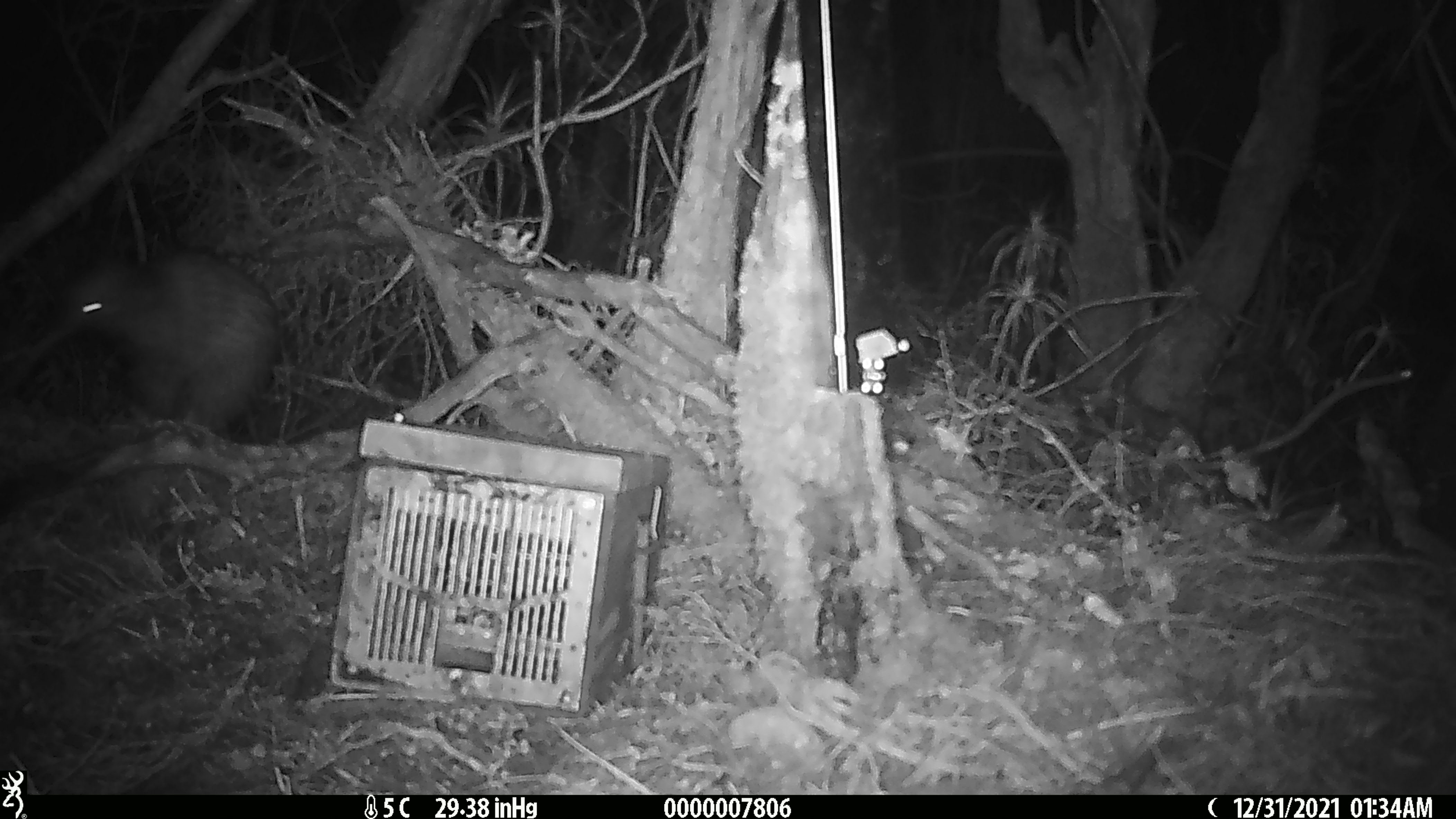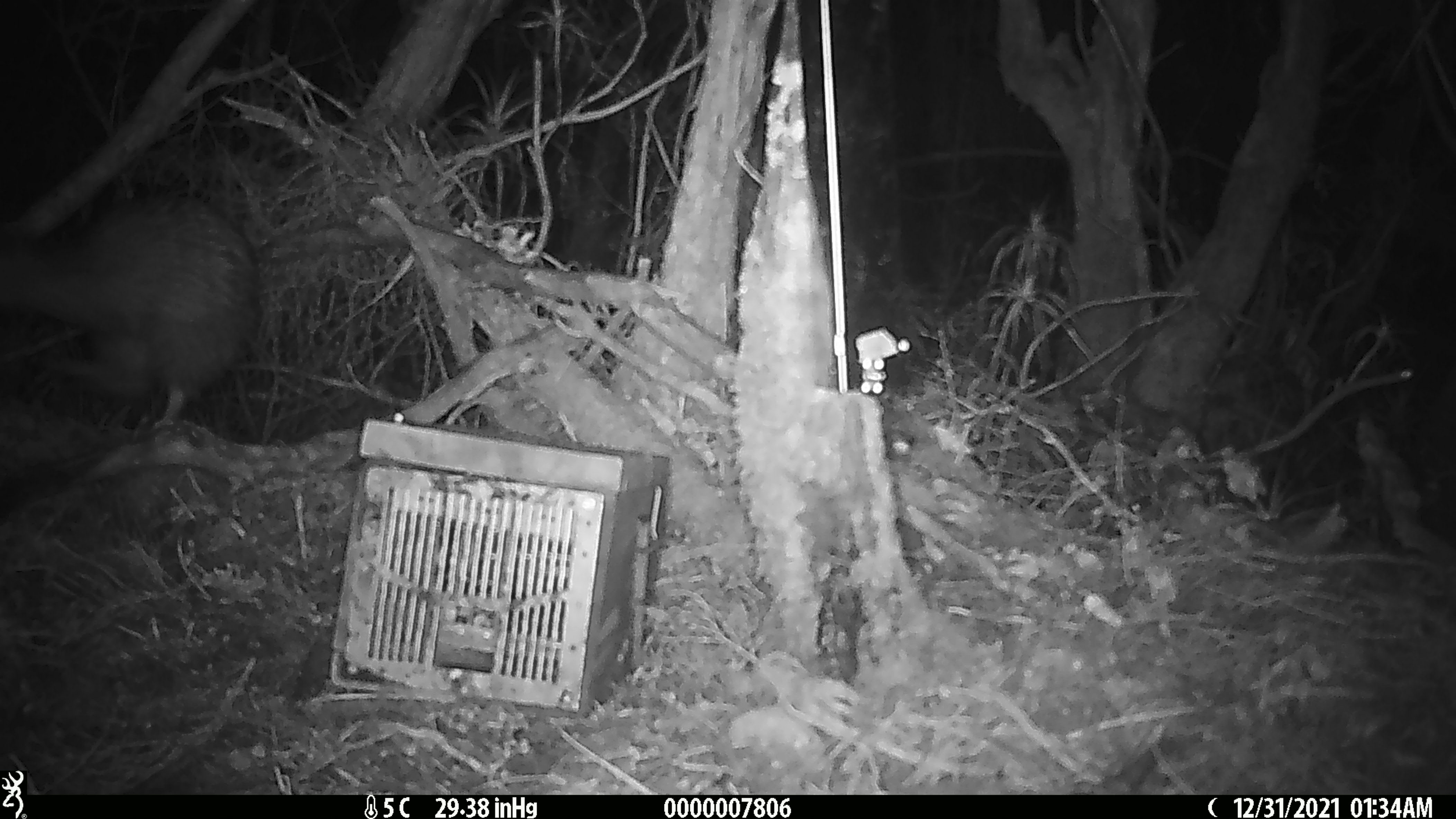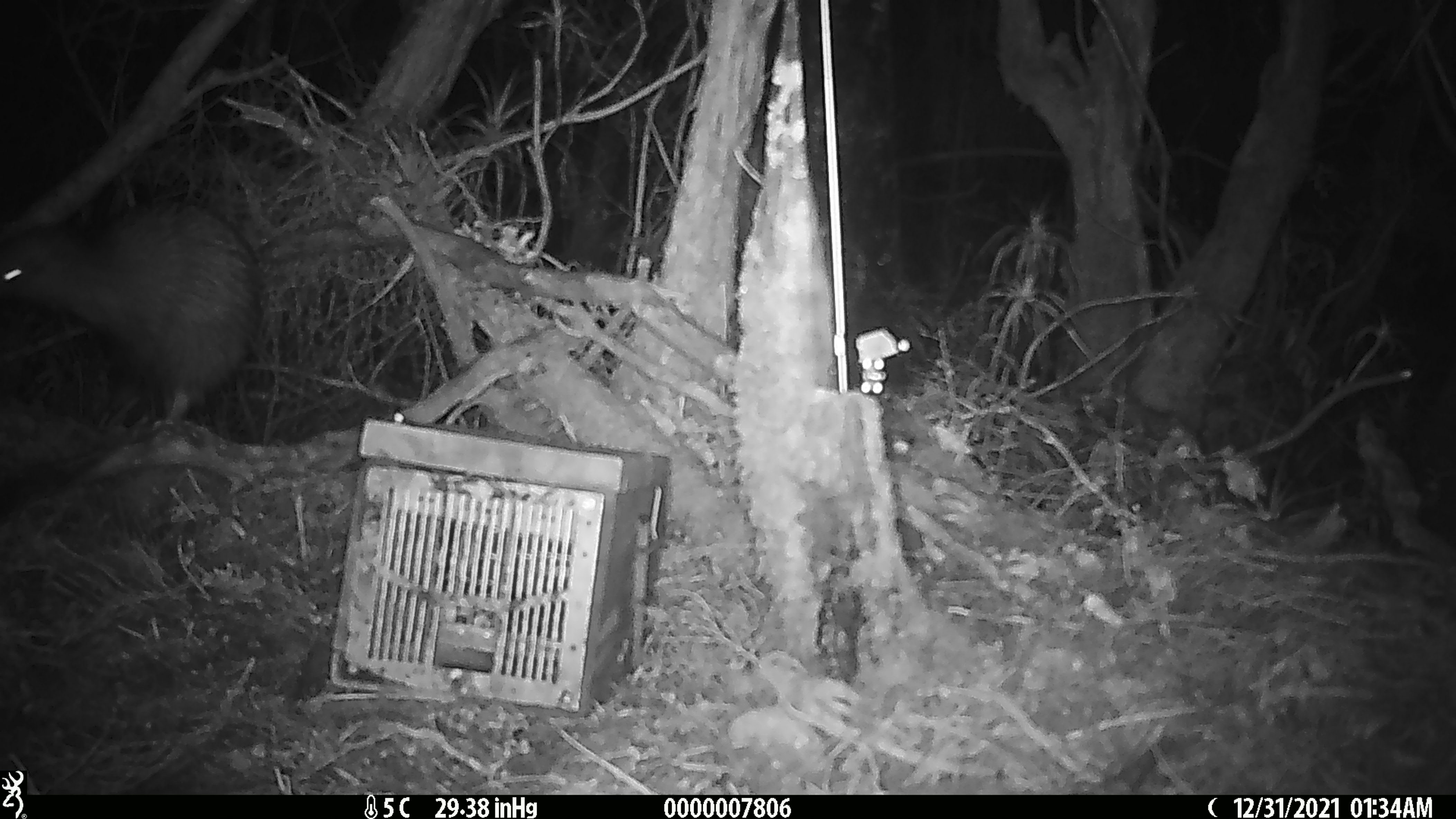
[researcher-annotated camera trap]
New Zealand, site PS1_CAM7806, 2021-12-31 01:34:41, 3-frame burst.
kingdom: Animalia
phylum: Chordata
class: Aves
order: Apterygiformes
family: Apterygidae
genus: Apteryx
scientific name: Apteryx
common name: kiwi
Kiwi (Apteryx).